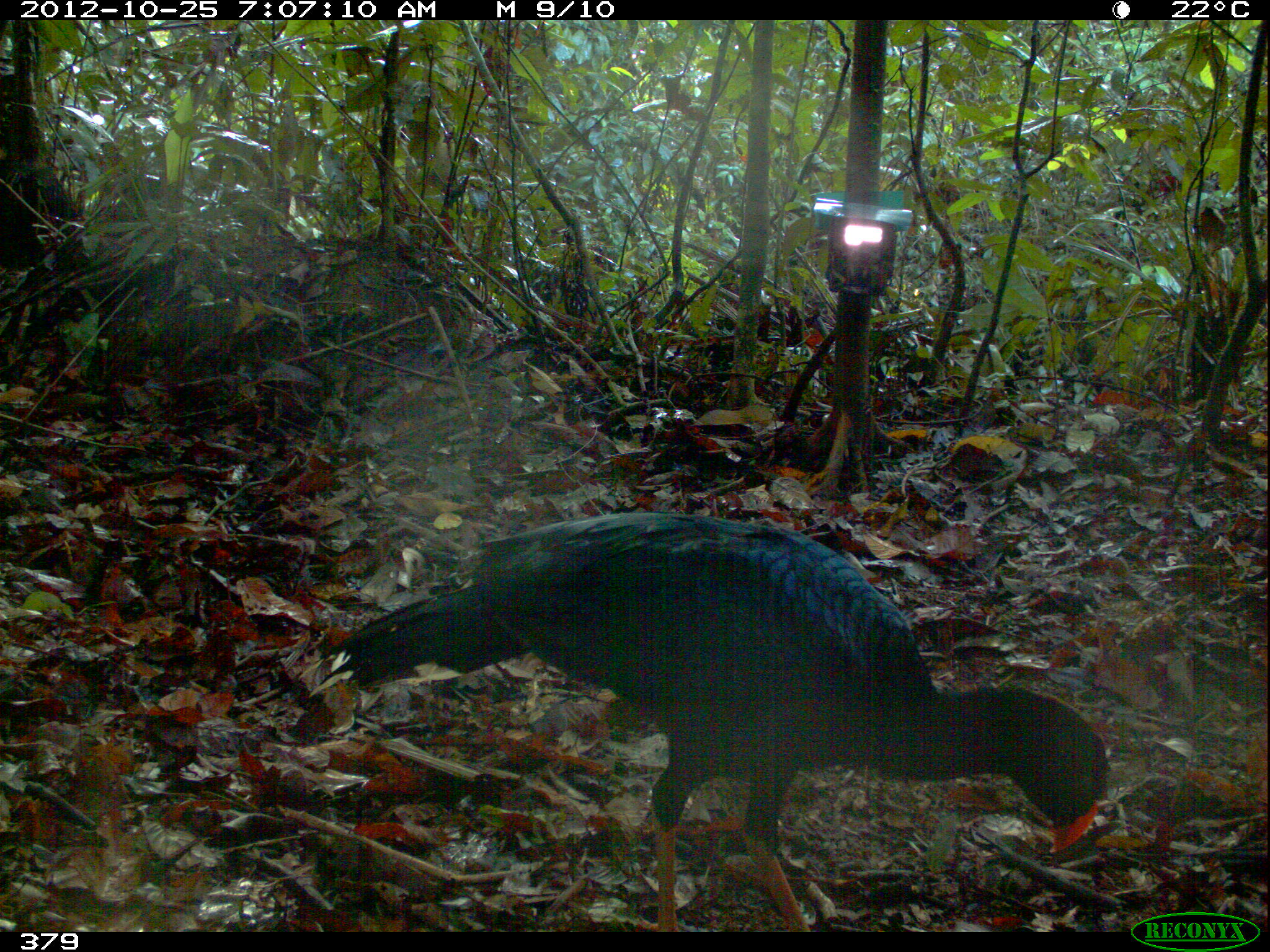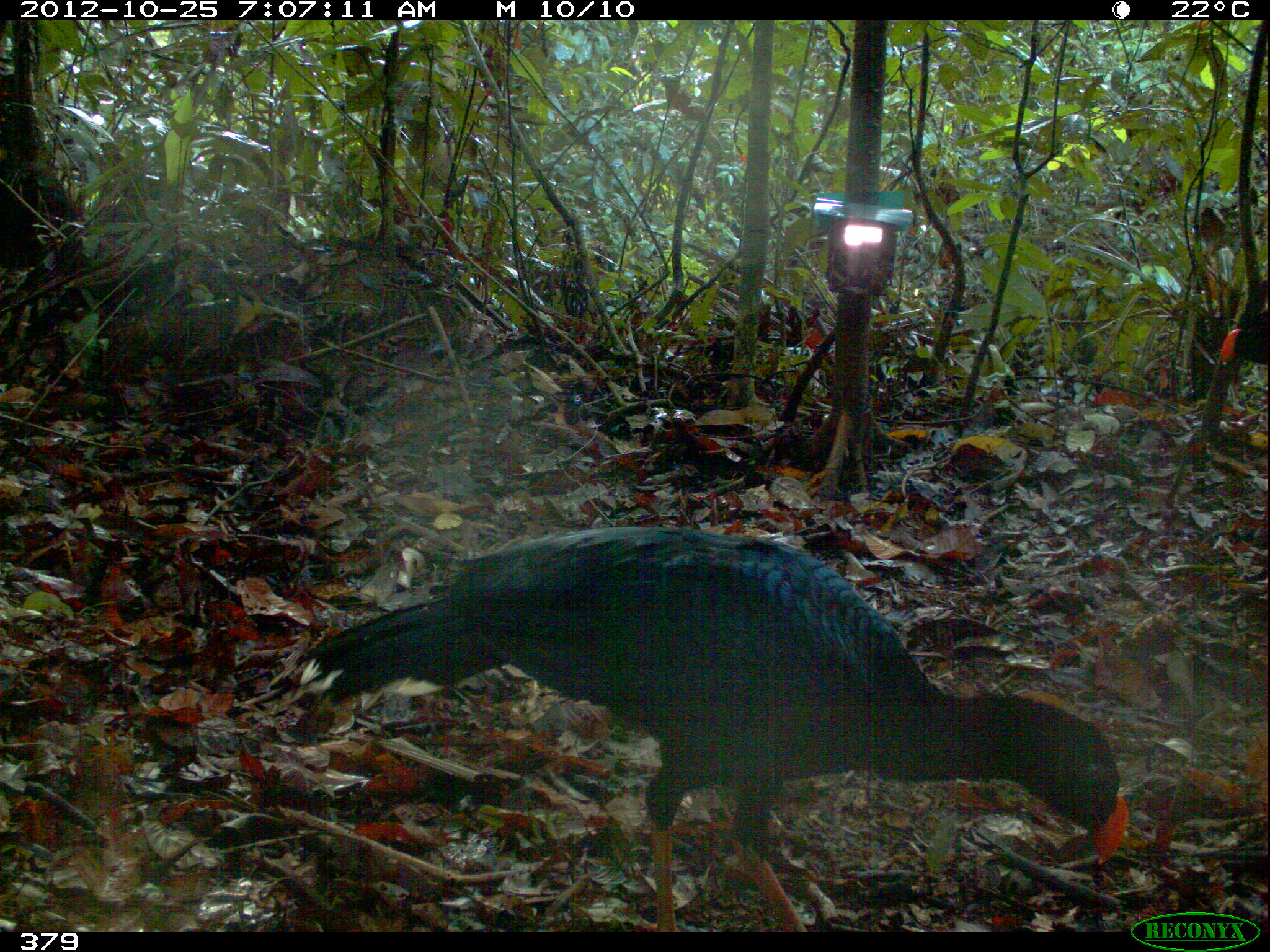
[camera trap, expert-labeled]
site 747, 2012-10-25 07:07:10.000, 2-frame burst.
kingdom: Animalia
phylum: Chordata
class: Aves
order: Galliformes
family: Cracidae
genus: Mitu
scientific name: Mitu tuberosum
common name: razor-billed curassow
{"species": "Mitu tuberosum (razor-billed curassow)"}